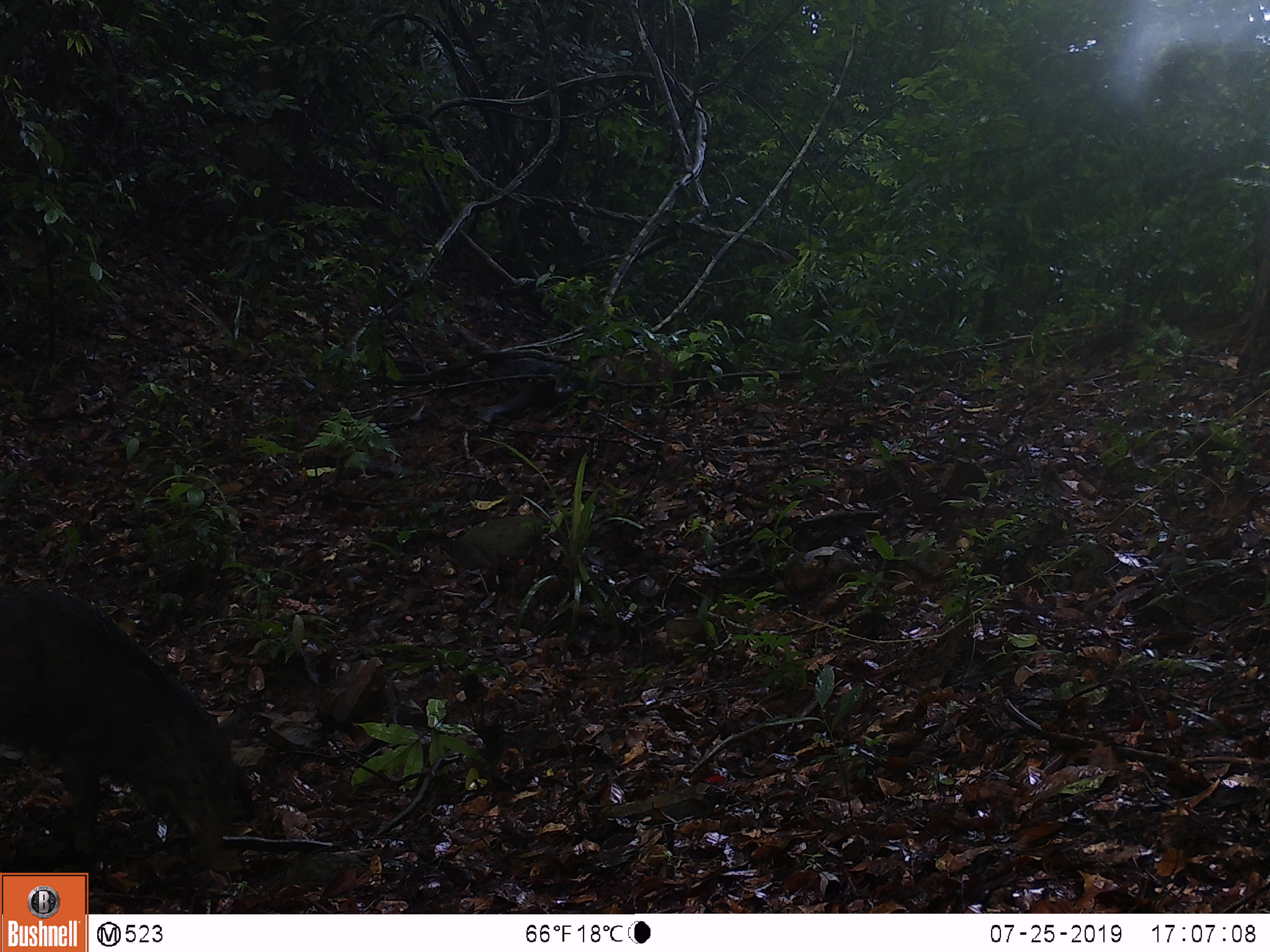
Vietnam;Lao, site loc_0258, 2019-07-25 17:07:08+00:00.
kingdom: Animalia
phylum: Chordata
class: Mammalia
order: Artiodactyla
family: Suidae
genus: Sus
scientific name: Sus scrofa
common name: eurasian wild pig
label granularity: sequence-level